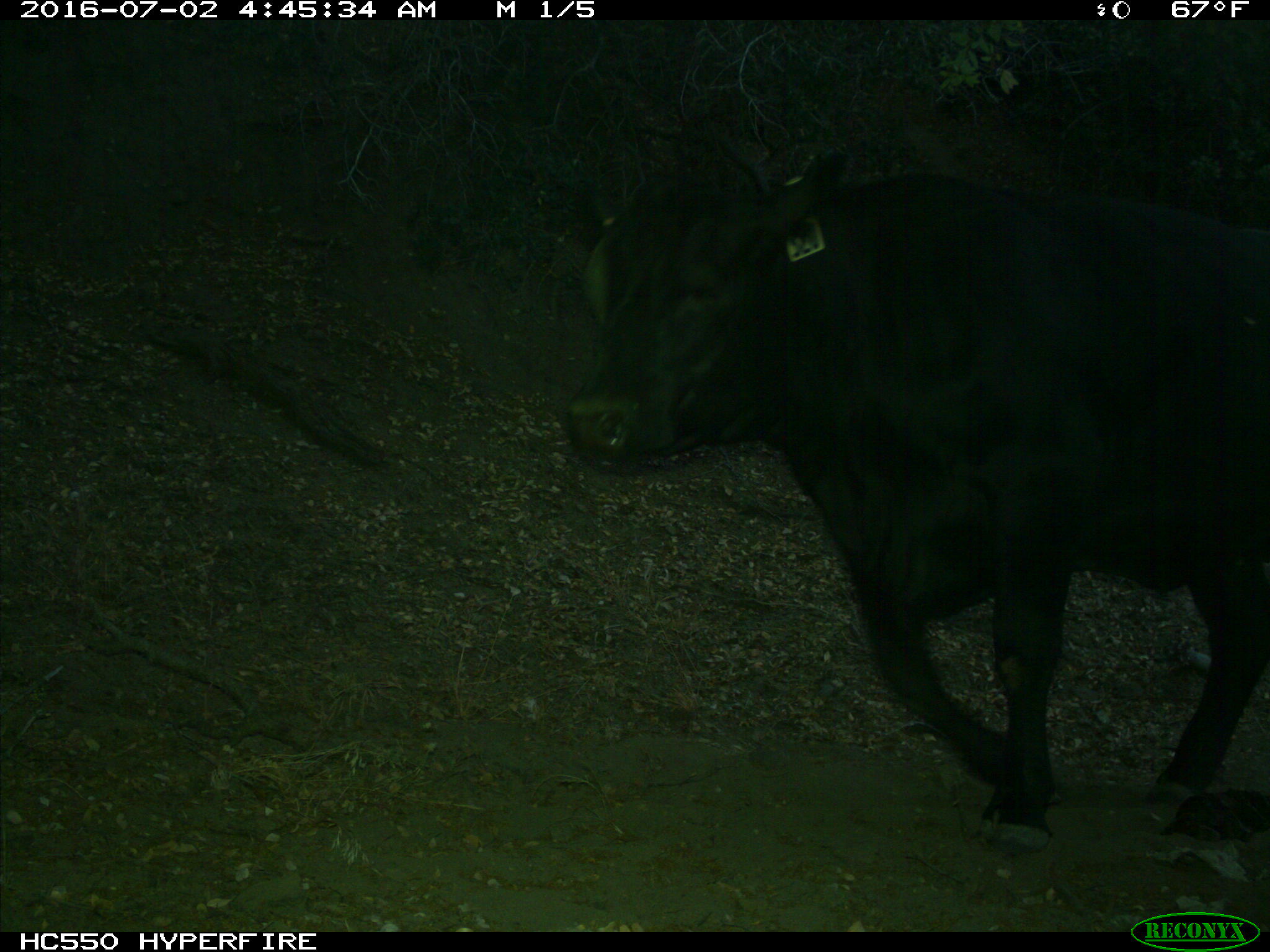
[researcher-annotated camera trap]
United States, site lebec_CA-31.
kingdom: Animalia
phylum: Chordata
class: Mammalia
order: Artiodactyla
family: Bovidae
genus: Bos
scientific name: Bos taurus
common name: domestic cow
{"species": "Bos taurus (domestic cow)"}